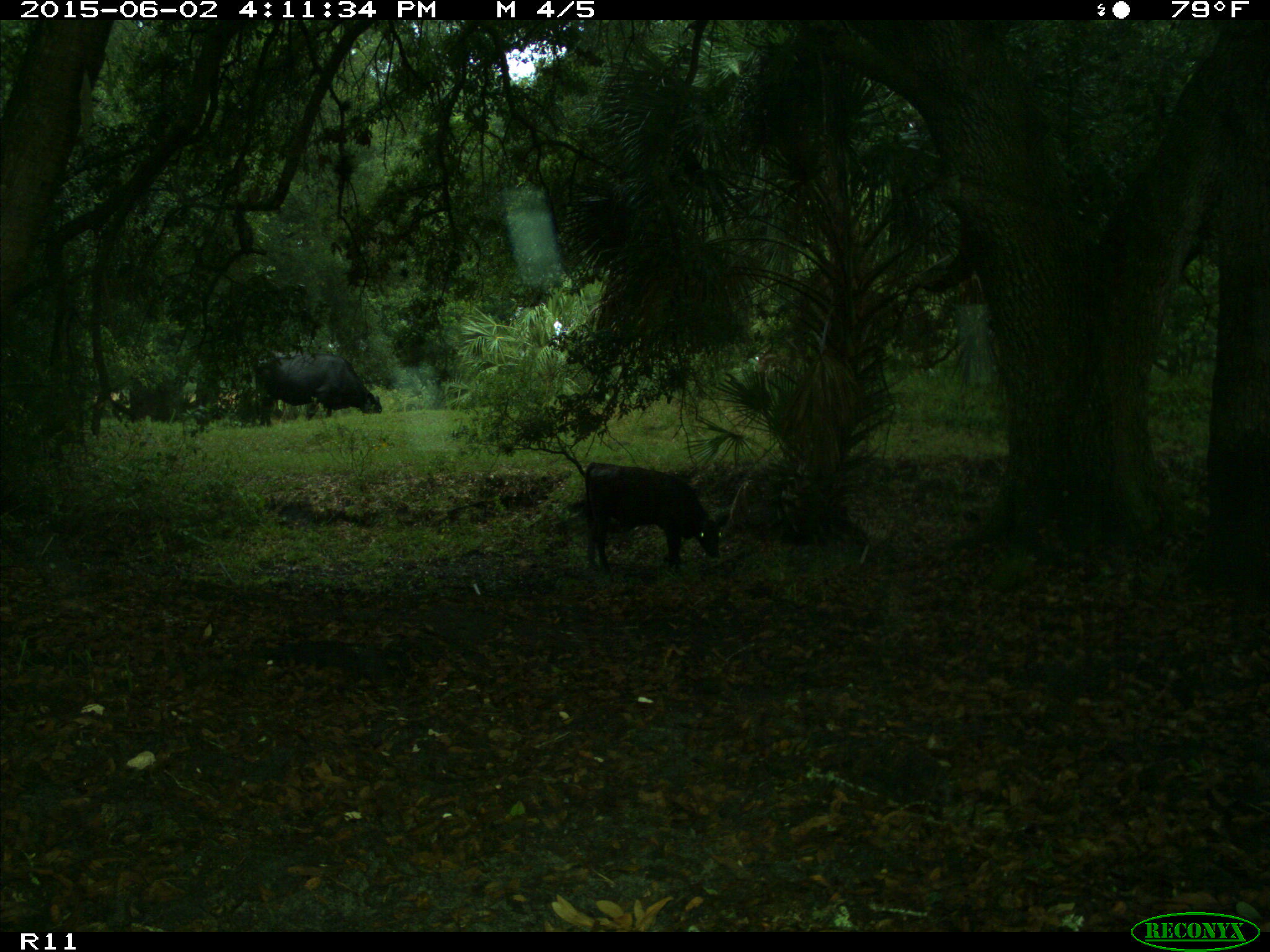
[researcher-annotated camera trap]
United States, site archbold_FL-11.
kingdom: Animalia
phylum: Chordata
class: Mammalia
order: Artiodactyla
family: Bovidae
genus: Bos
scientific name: Bos taurus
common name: domestic cow